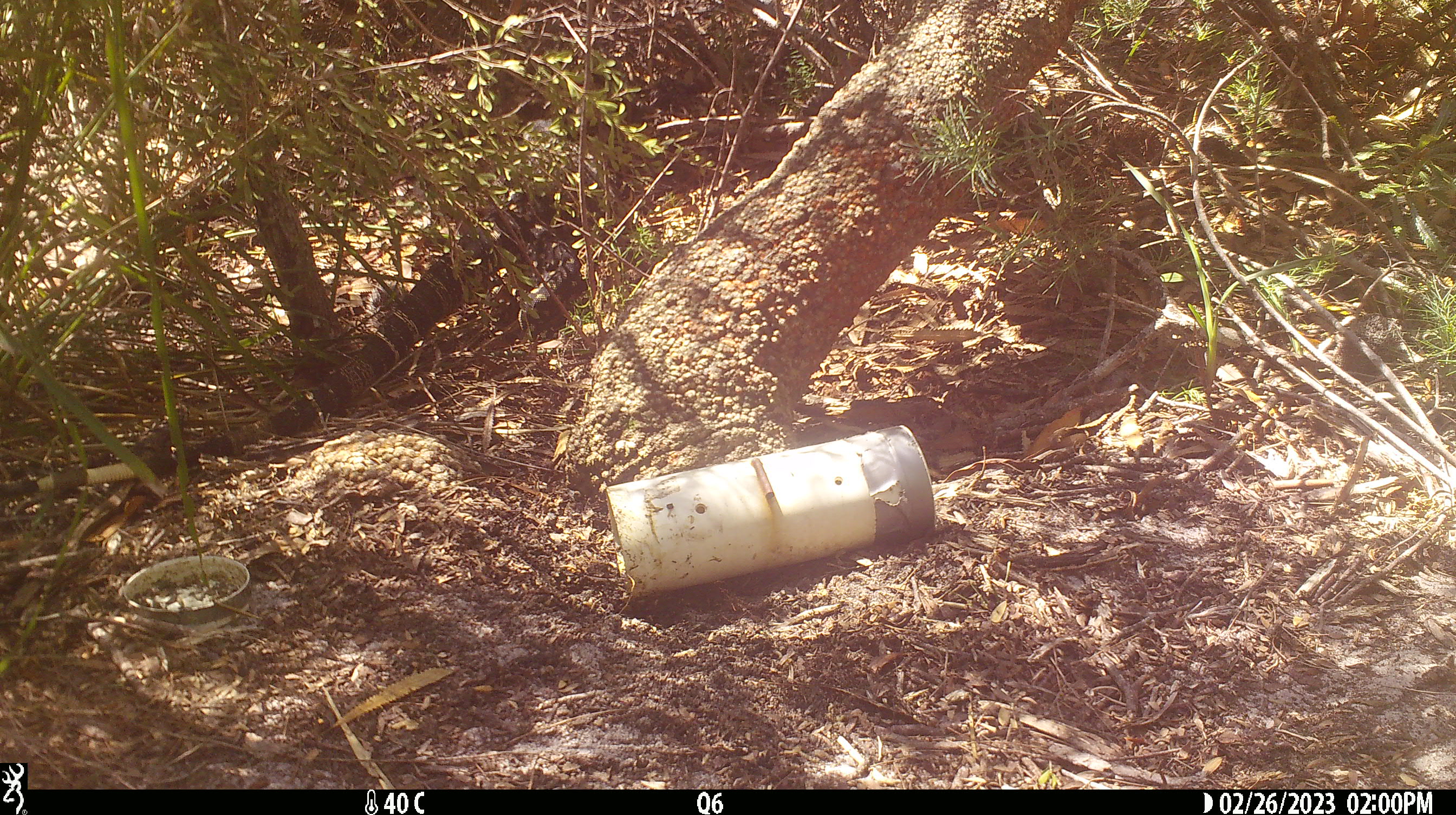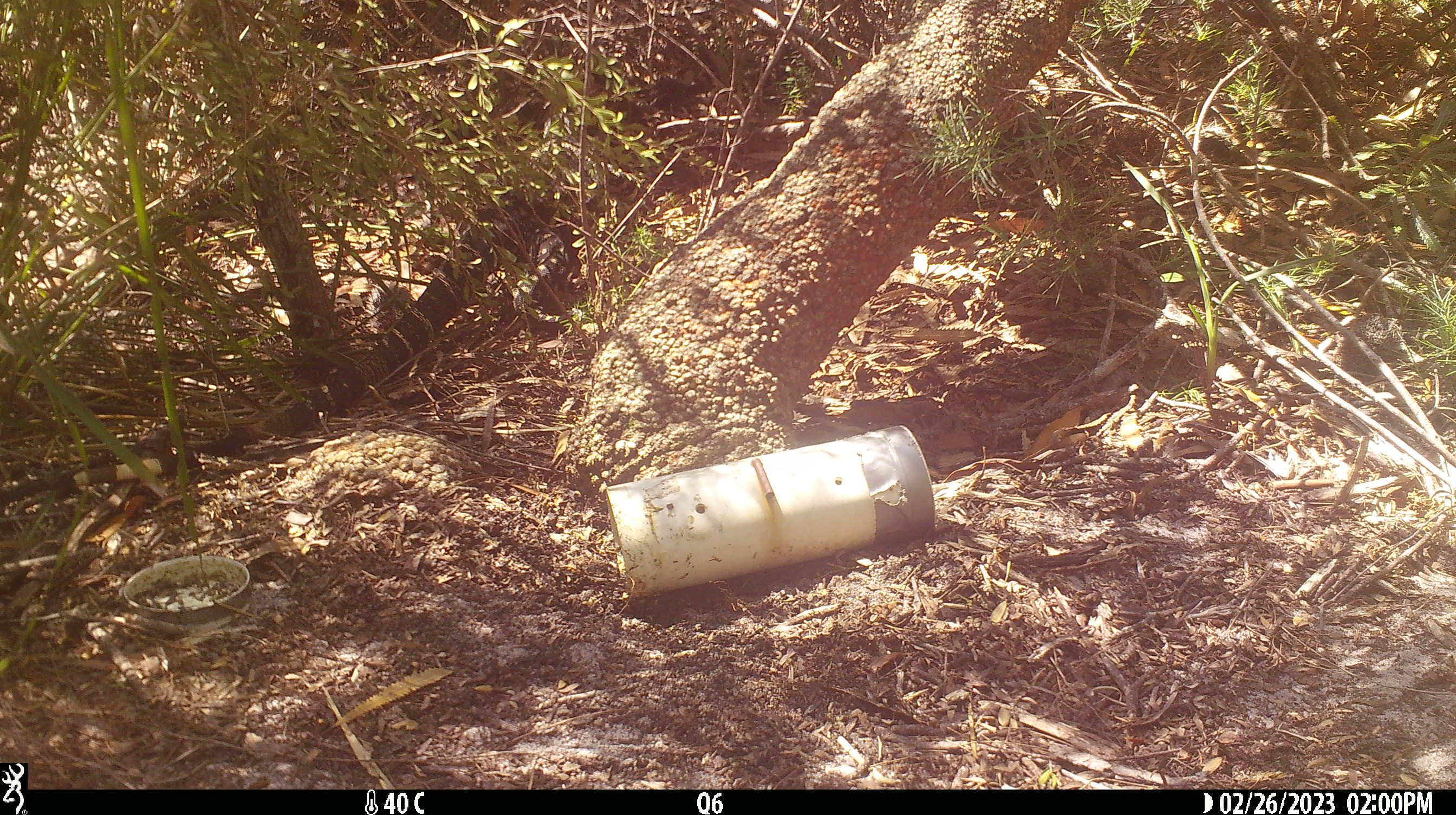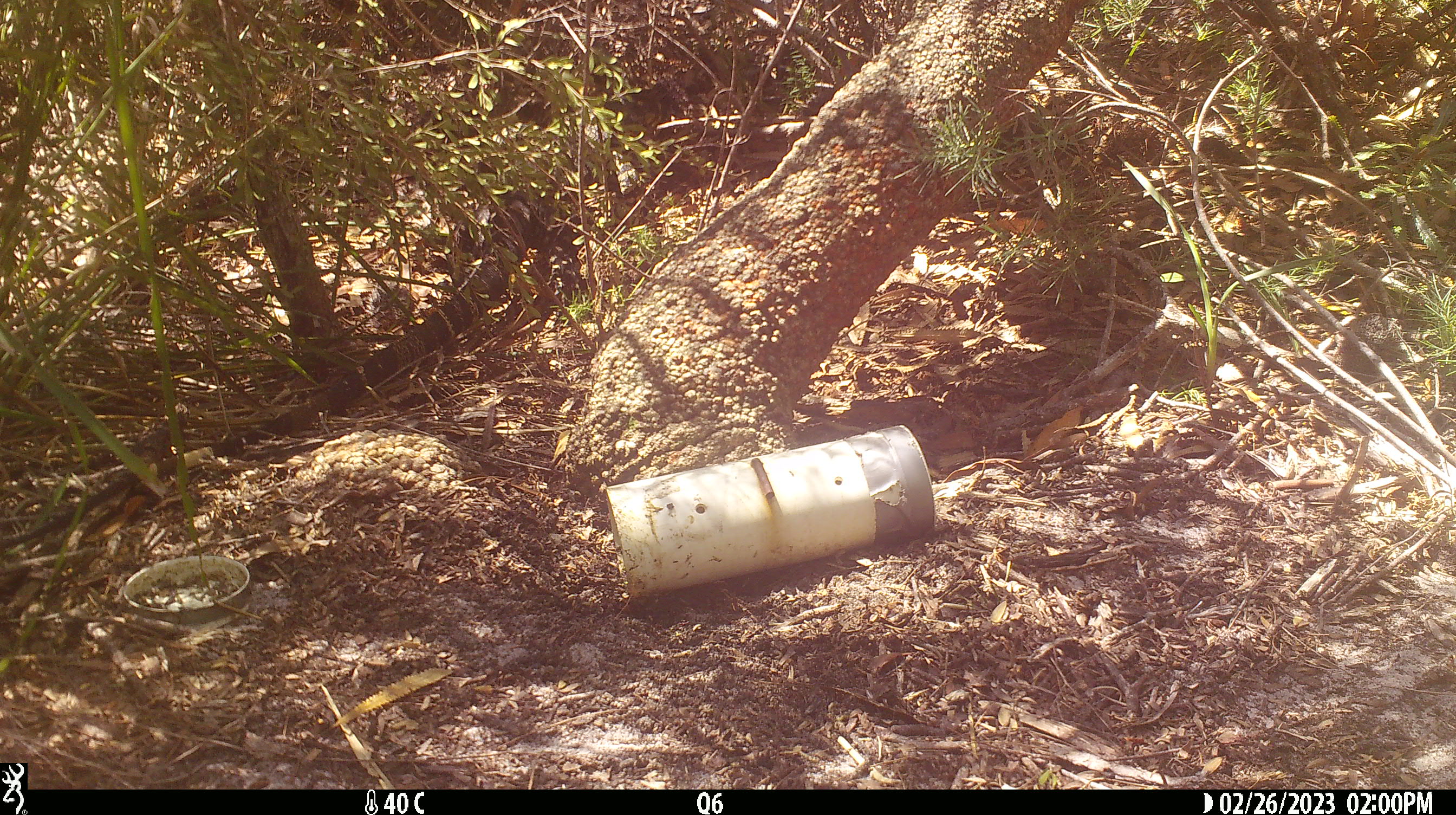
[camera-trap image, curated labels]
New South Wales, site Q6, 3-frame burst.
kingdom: Animalia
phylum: Chordata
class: Reptilia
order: Squamata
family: Varanidae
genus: Varanus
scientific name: Varanus varius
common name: lace monitor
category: goanna